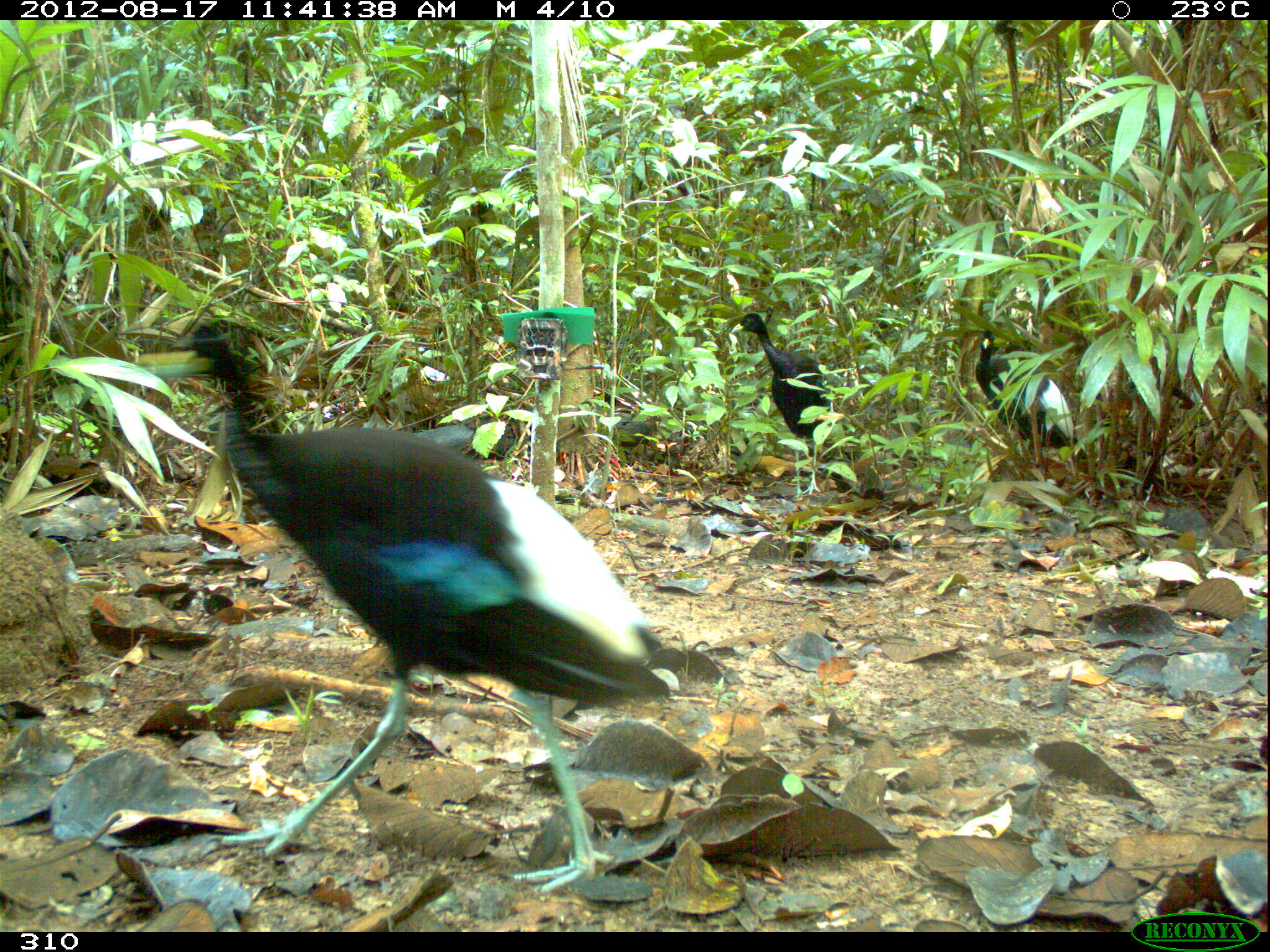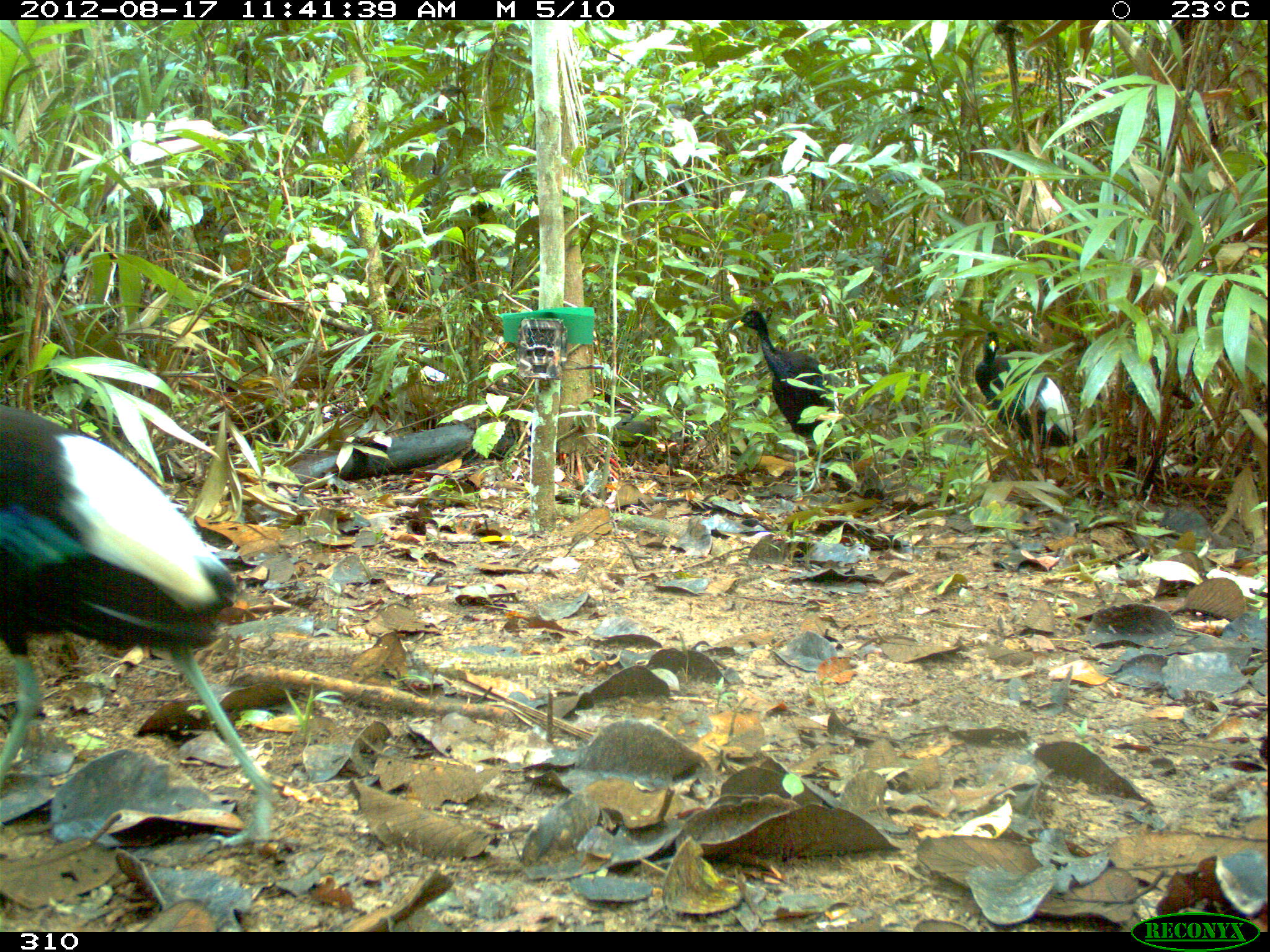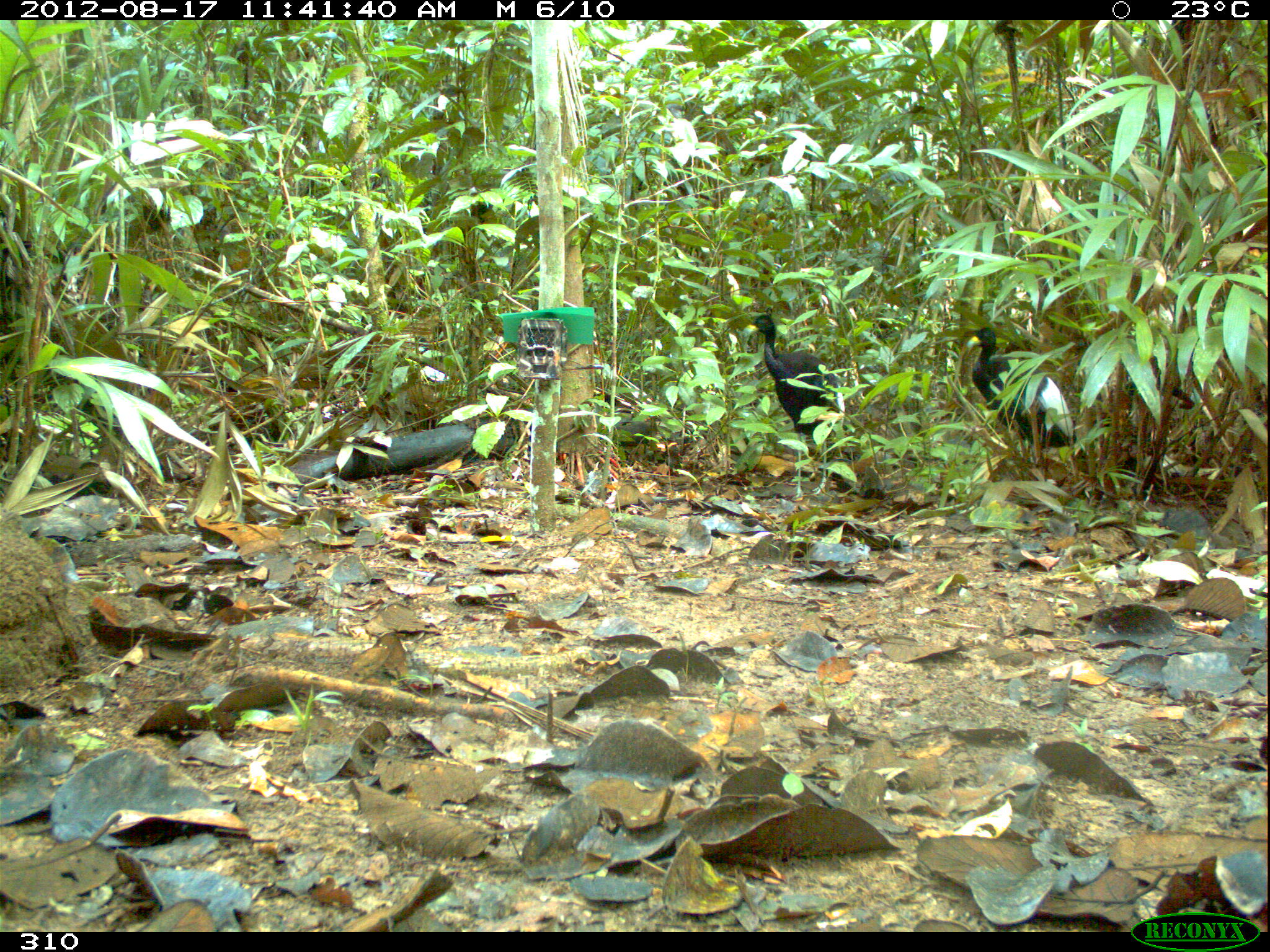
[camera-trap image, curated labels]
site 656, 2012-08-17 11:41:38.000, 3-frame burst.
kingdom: Animalia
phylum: Chordata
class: Aves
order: Gruiformes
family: Psophiidae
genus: Psophia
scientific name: Psophia leucoptera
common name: pale-winged trumpeter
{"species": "Psophia leucoptera (pale-winged trumpeter)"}